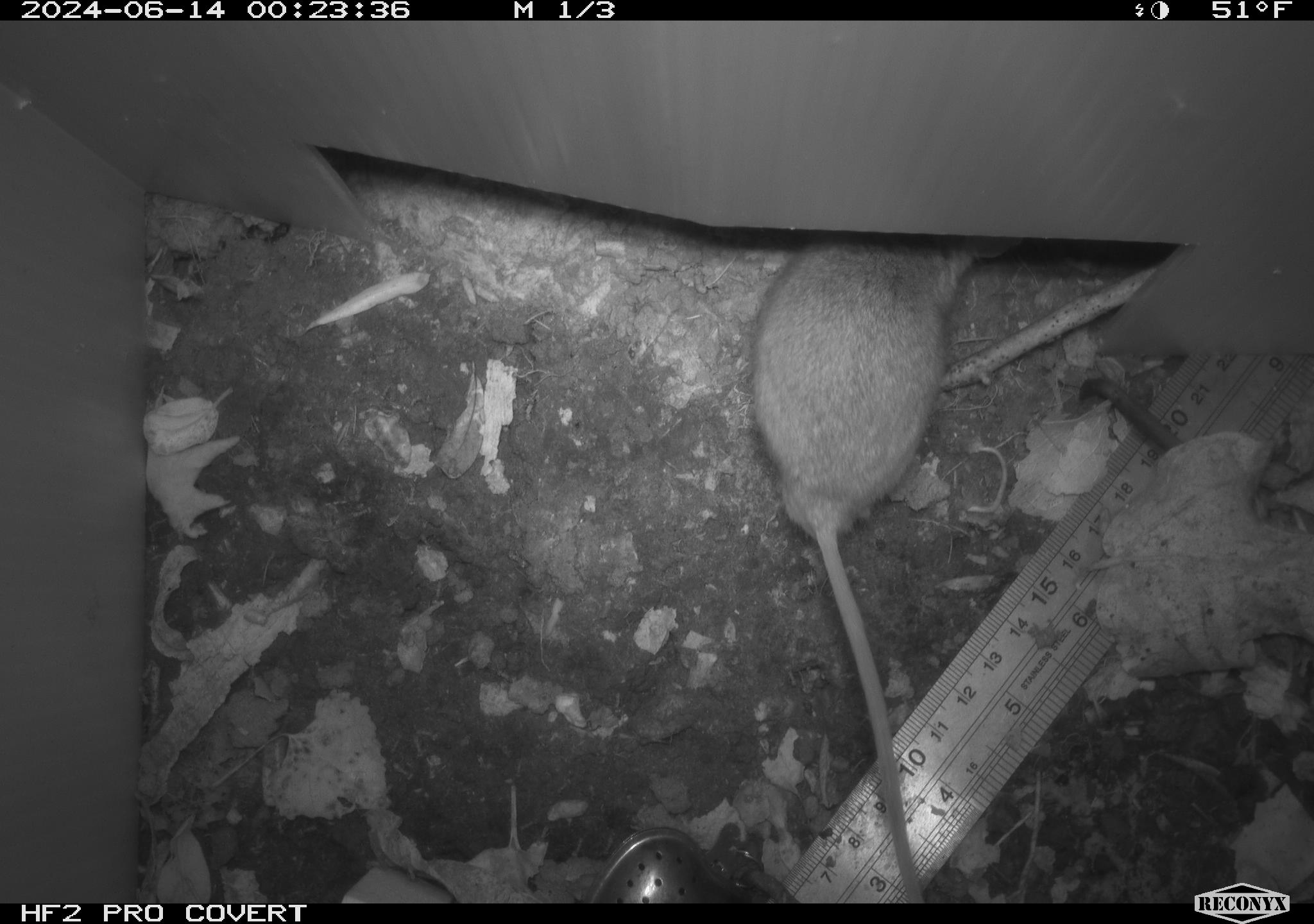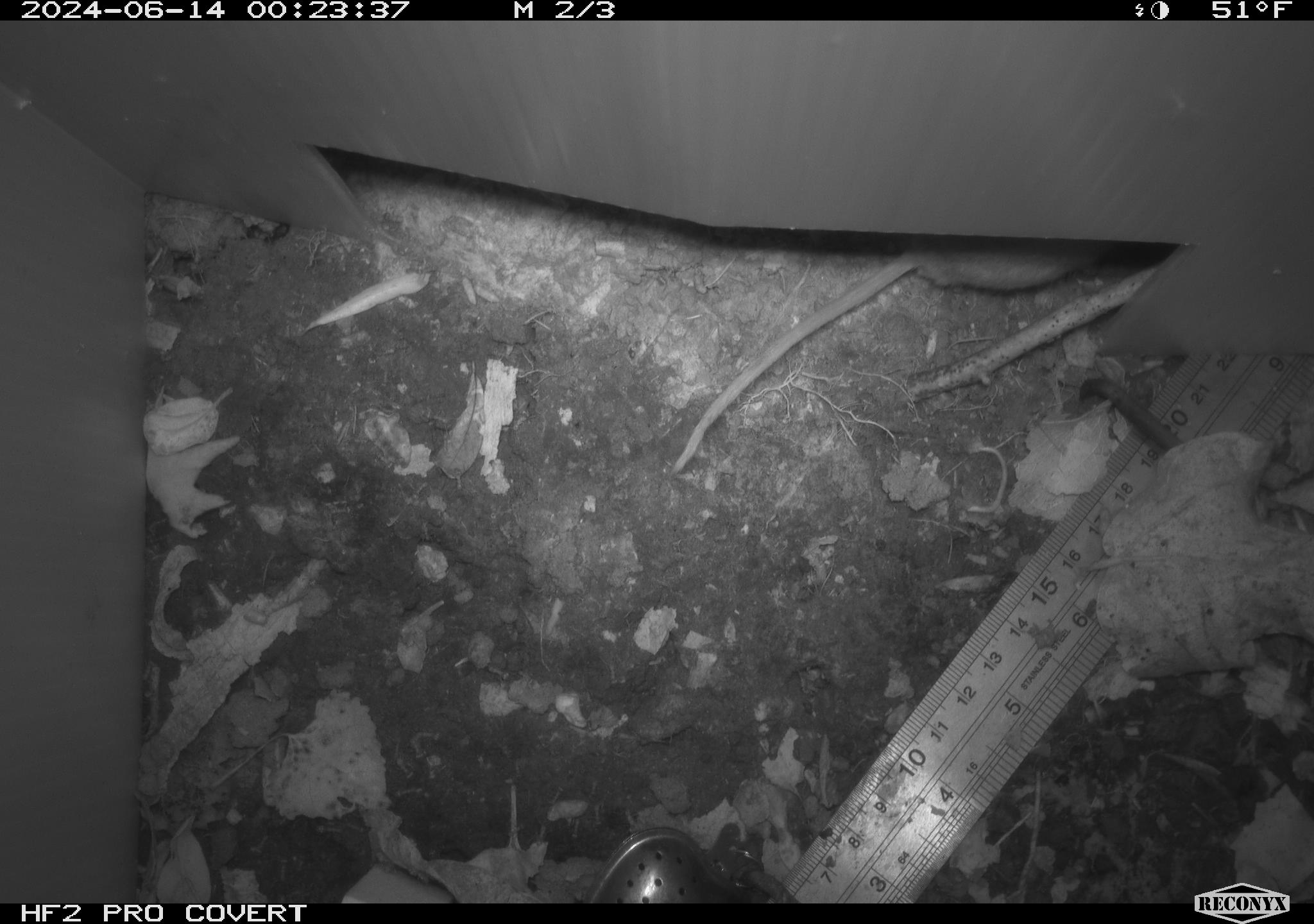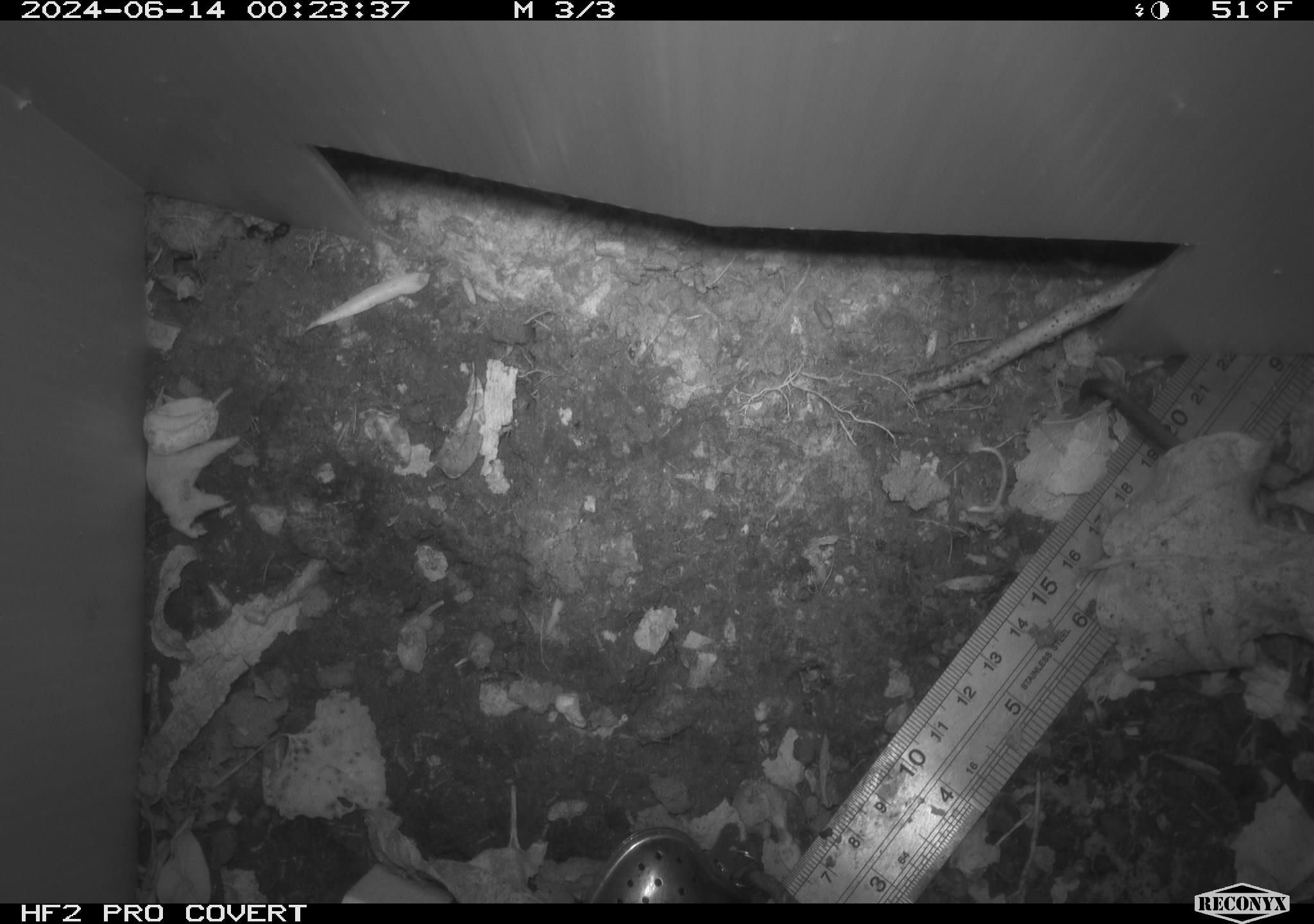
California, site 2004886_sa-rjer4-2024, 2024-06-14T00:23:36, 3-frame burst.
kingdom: Animalia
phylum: Chordata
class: Mammalia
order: Rodentia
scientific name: Rodentia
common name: mouse species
Mouse species (Rodentia).